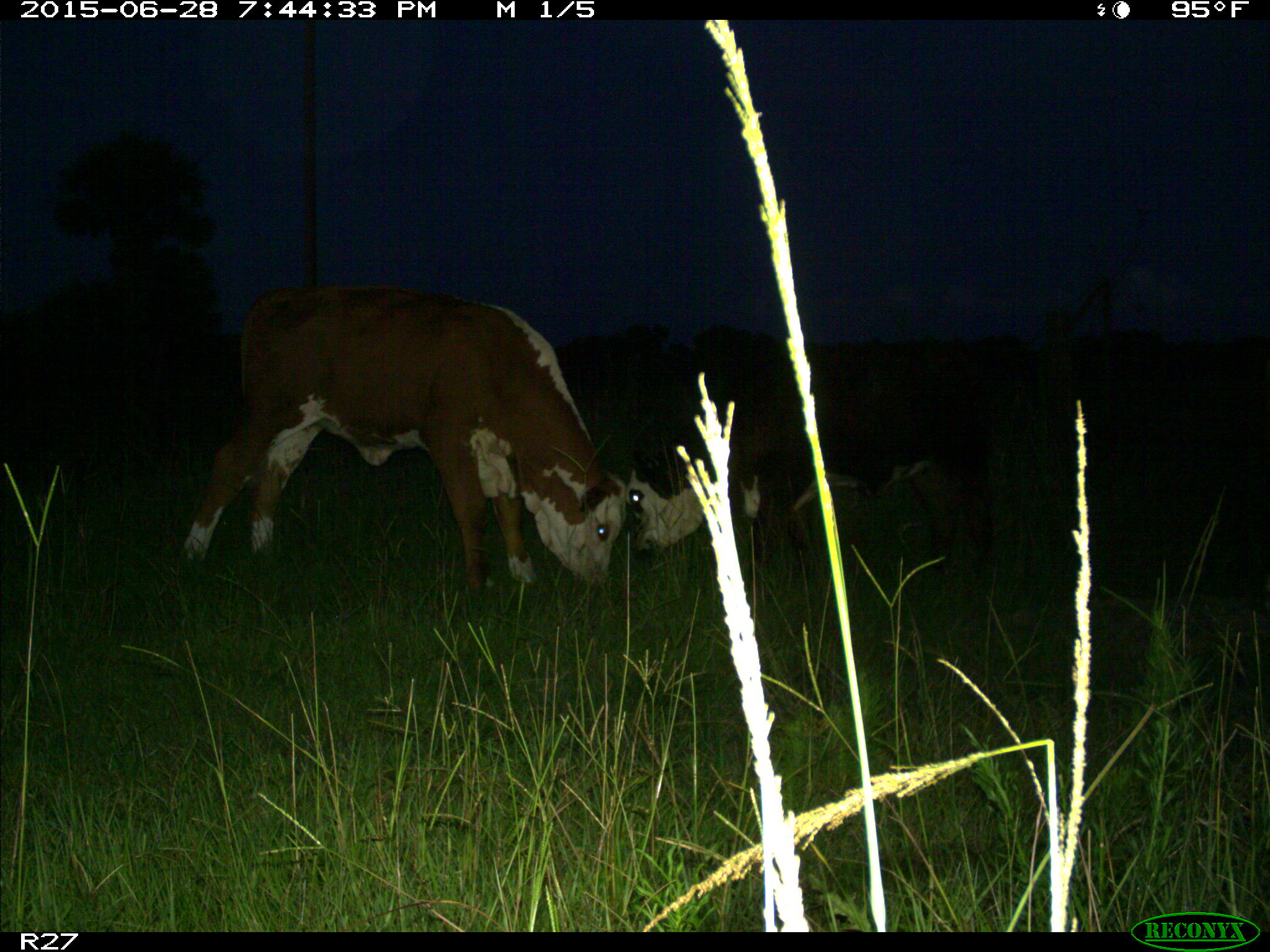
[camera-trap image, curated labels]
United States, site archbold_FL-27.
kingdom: Animalia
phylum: Chordata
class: Mammalia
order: Artiodactyla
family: Bovidae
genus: Bos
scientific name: Bos taurus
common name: domestic cow